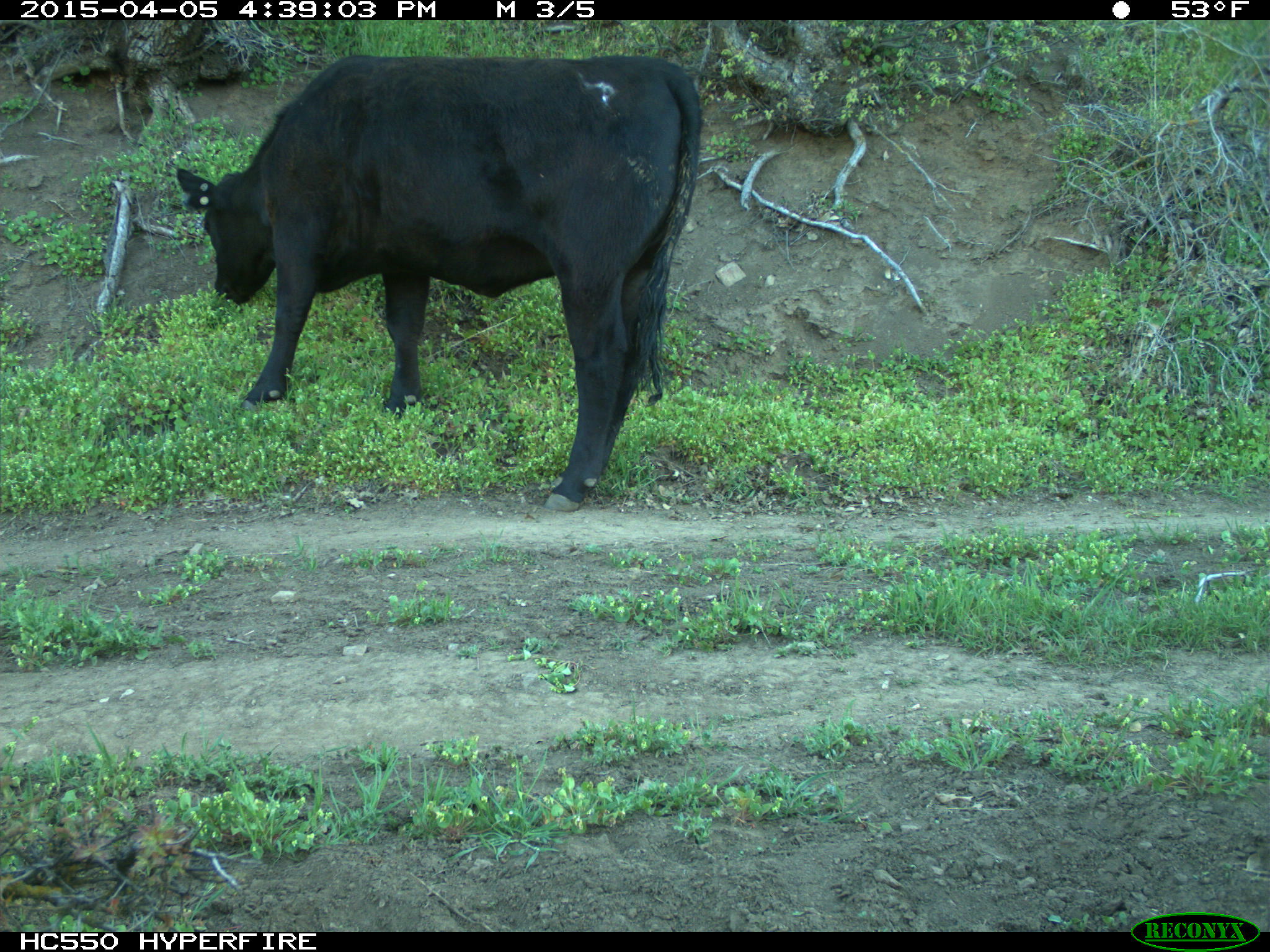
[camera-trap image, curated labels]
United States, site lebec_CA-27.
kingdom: Animalia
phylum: Chordata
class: Mammalia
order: Artiodactyla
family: Bovidae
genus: Bos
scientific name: Bos taurus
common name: domestic cow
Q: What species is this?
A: Bos taurus (domestic cow).